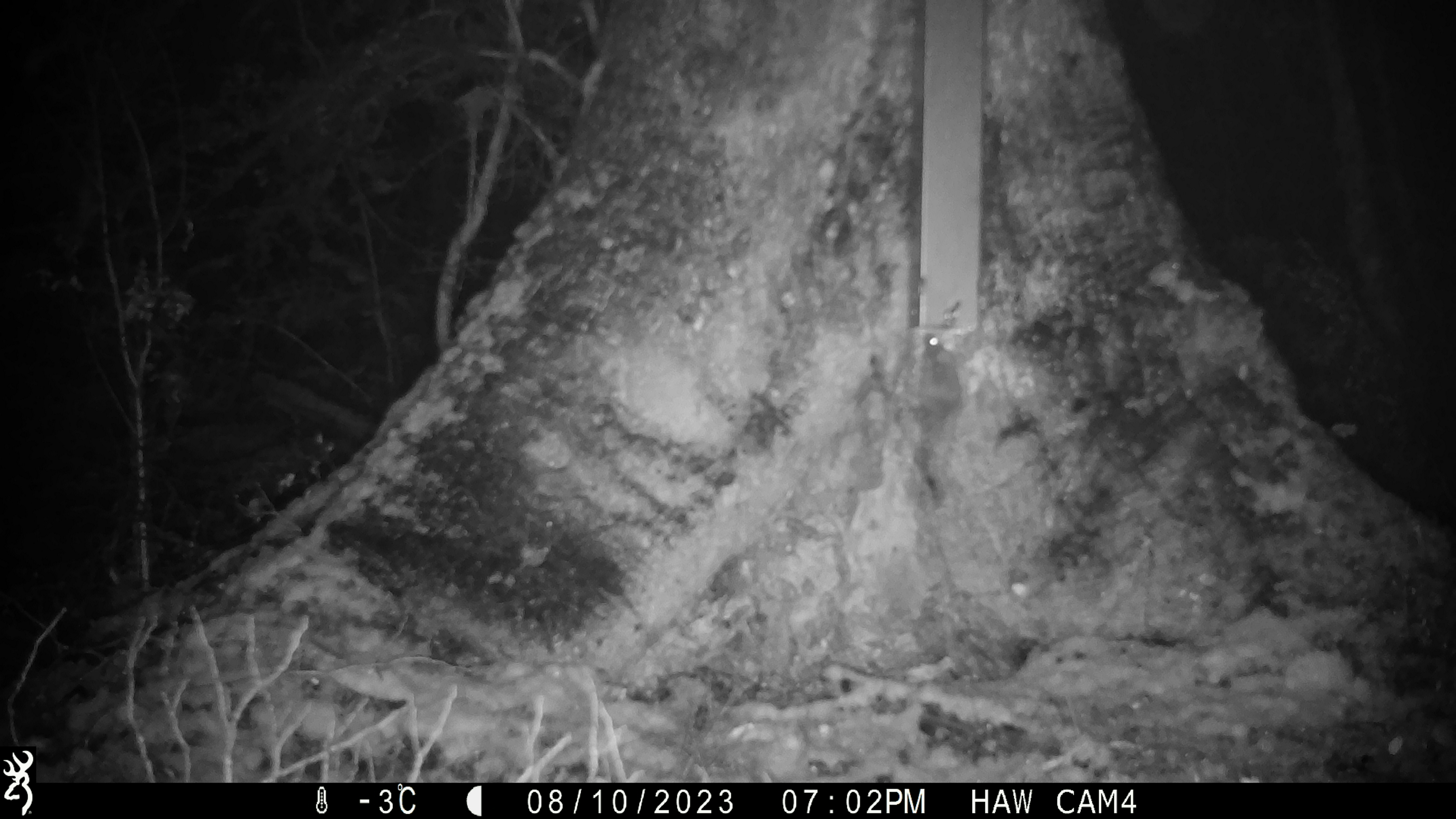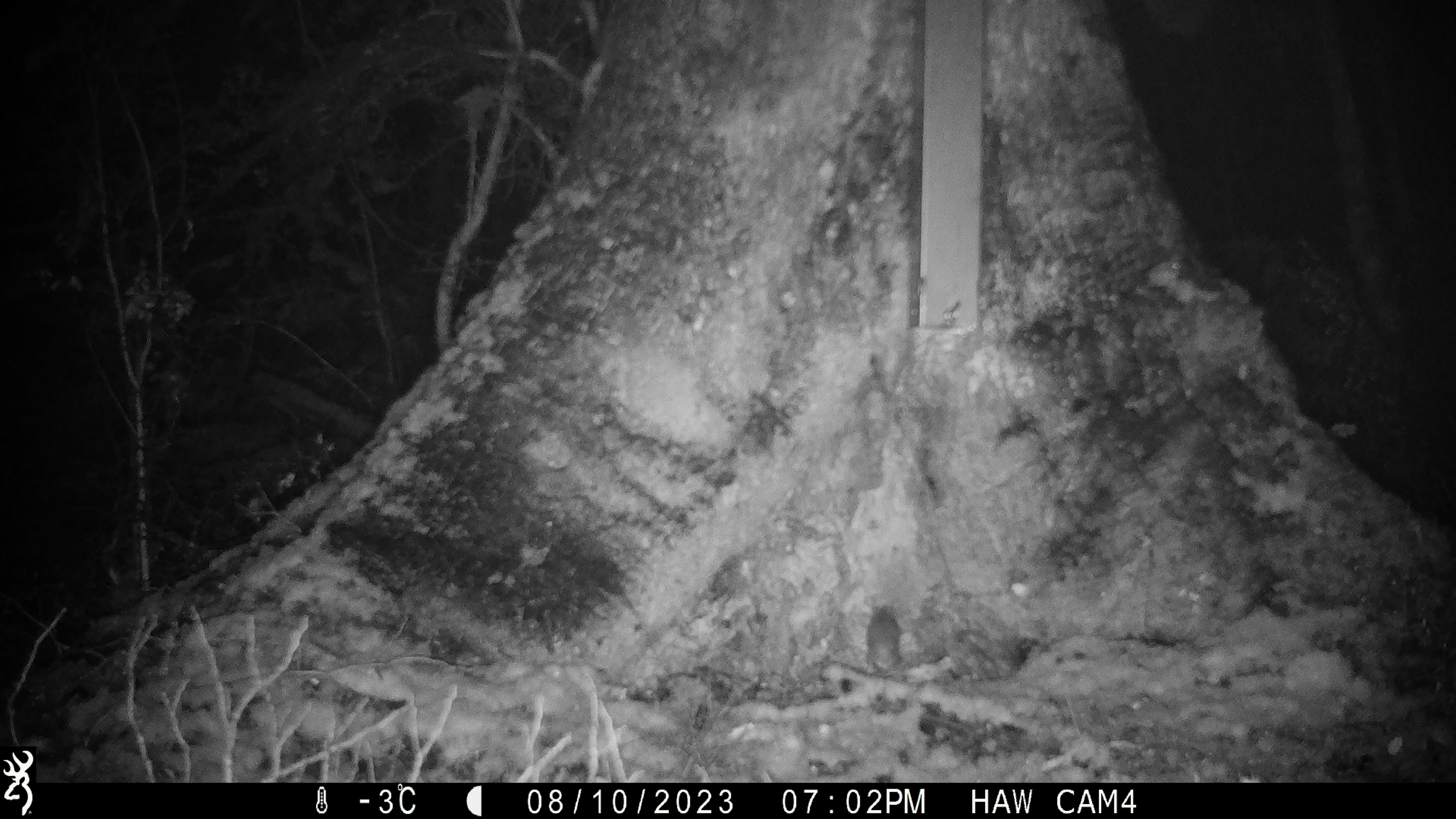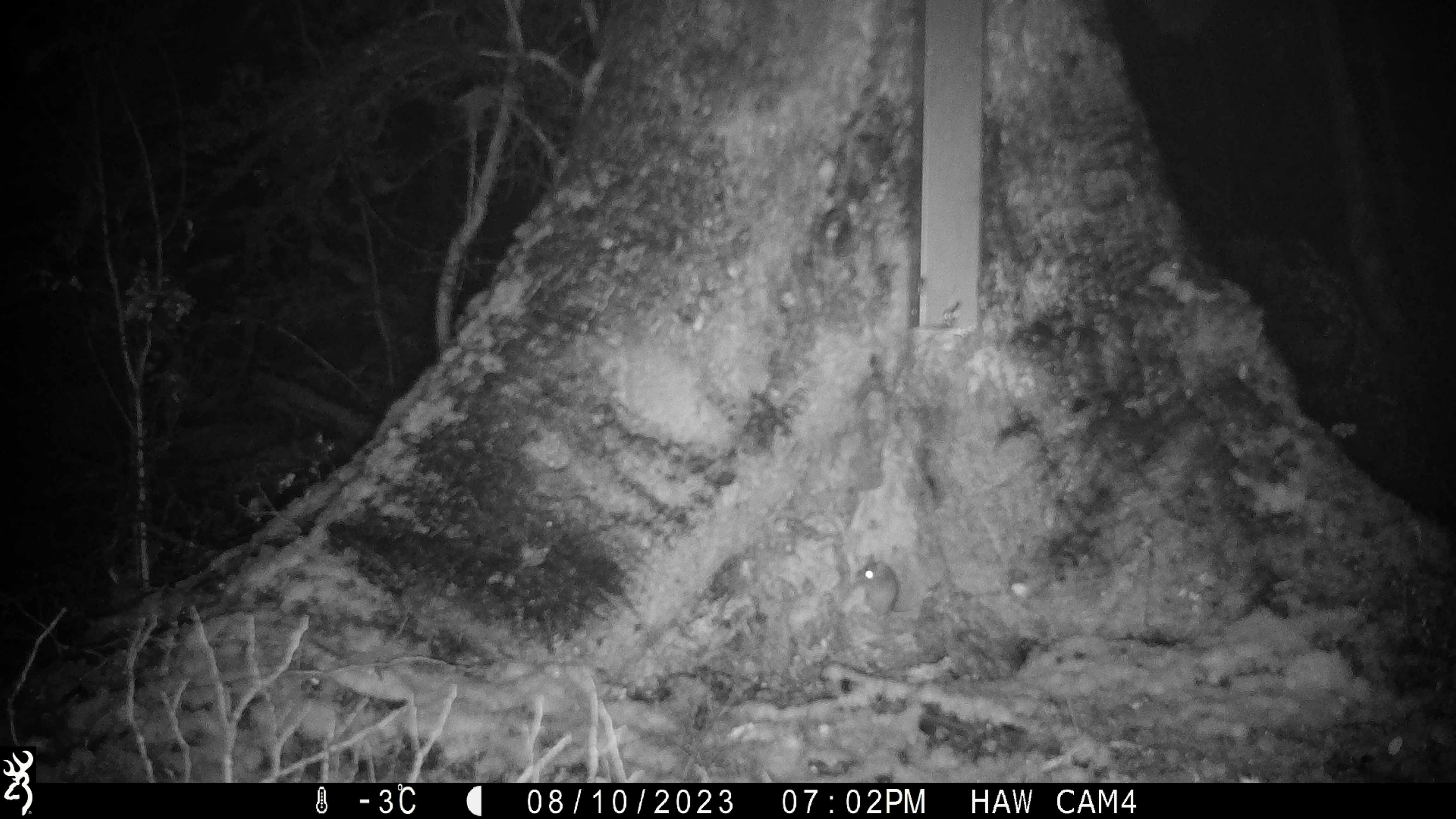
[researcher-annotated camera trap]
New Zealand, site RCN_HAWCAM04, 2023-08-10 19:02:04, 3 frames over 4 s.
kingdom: Animalia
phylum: Chordata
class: Mammalia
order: Rodentia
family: Muridae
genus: Mus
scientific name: Mus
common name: mouse